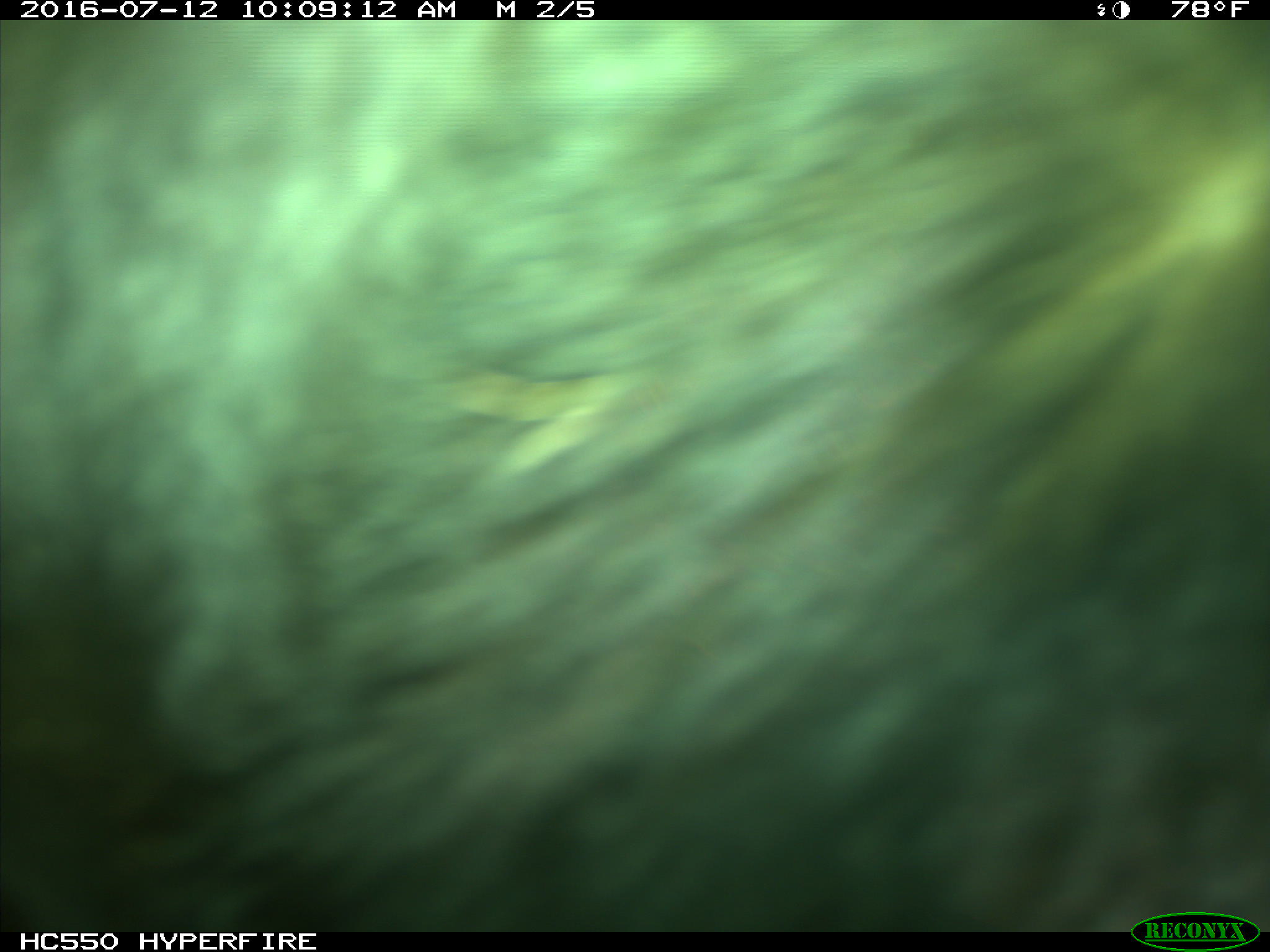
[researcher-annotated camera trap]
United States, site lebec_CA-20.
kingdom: Animalia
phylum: Chordata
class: Mammalia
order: Artiodactyla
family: Bovidae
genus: Bos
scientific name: Bos taurus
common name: domestic cow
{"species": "Bos taurus (domestic cow)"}